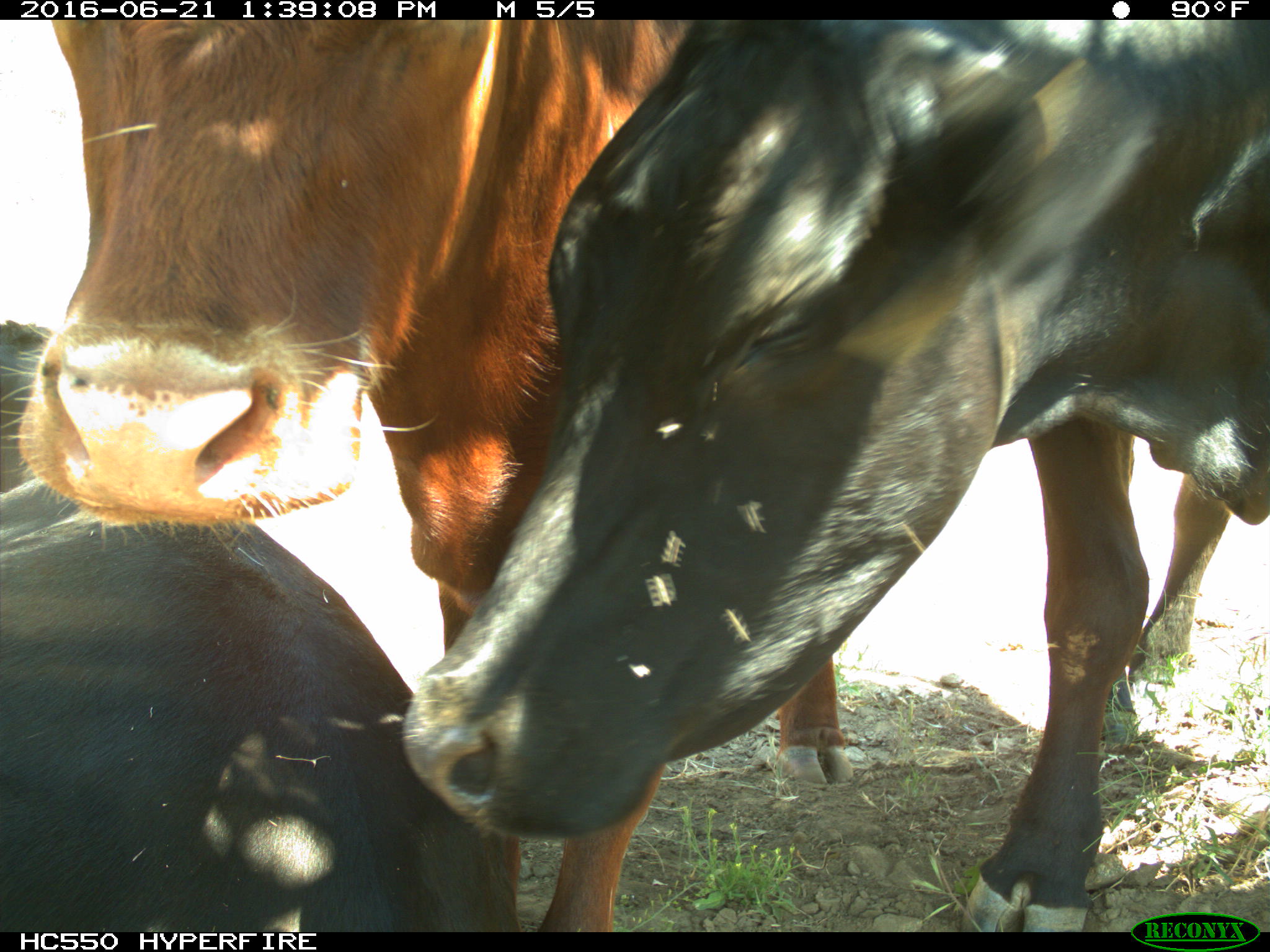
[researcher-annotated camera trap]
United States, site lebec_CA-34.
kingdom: Animalia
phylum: Chordata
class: Mammalia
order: Artiodactyla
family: Bovidae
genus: Bos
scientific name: Bos taurus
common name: domestic cow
Bos taurus (domestic cow).